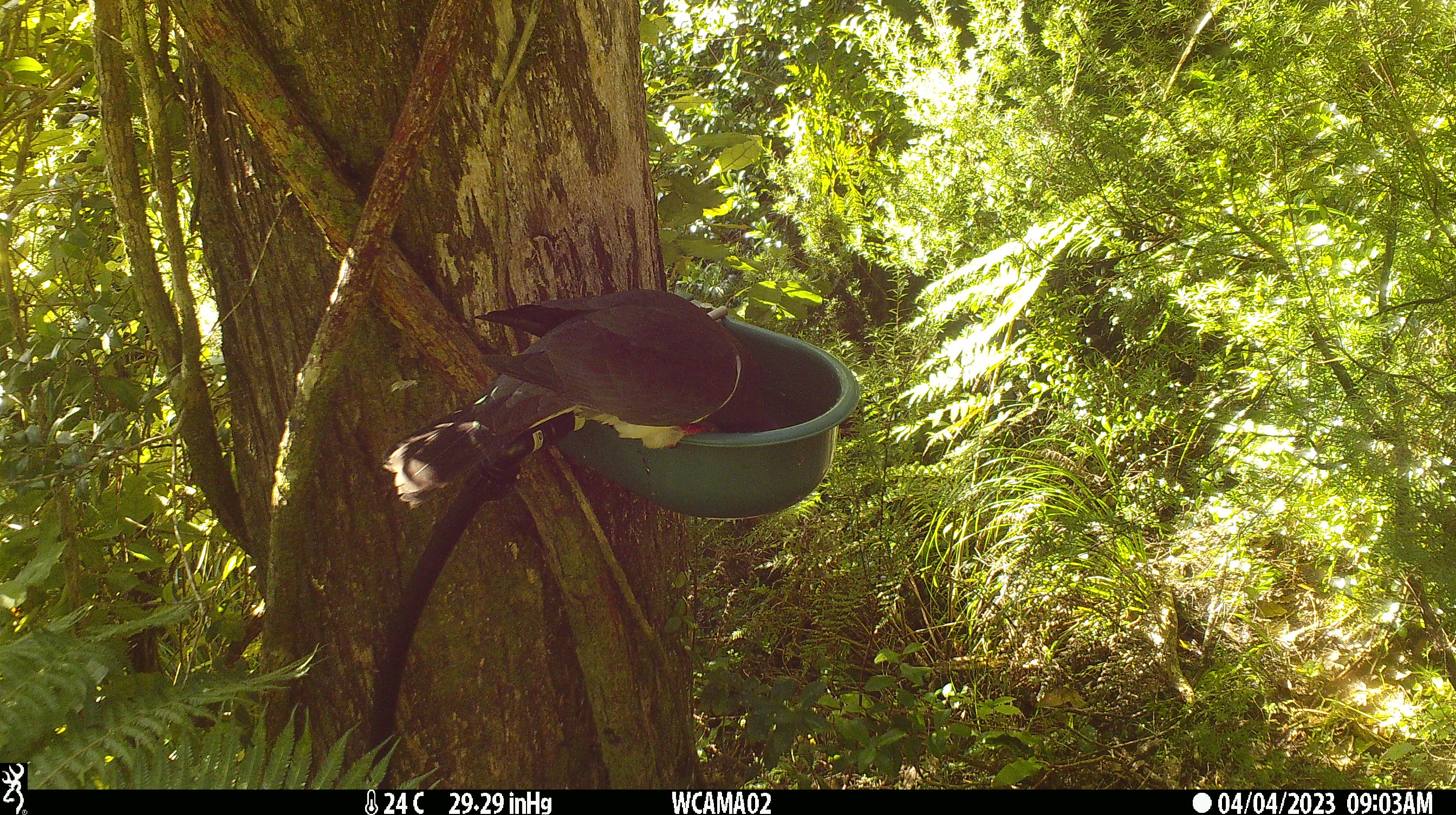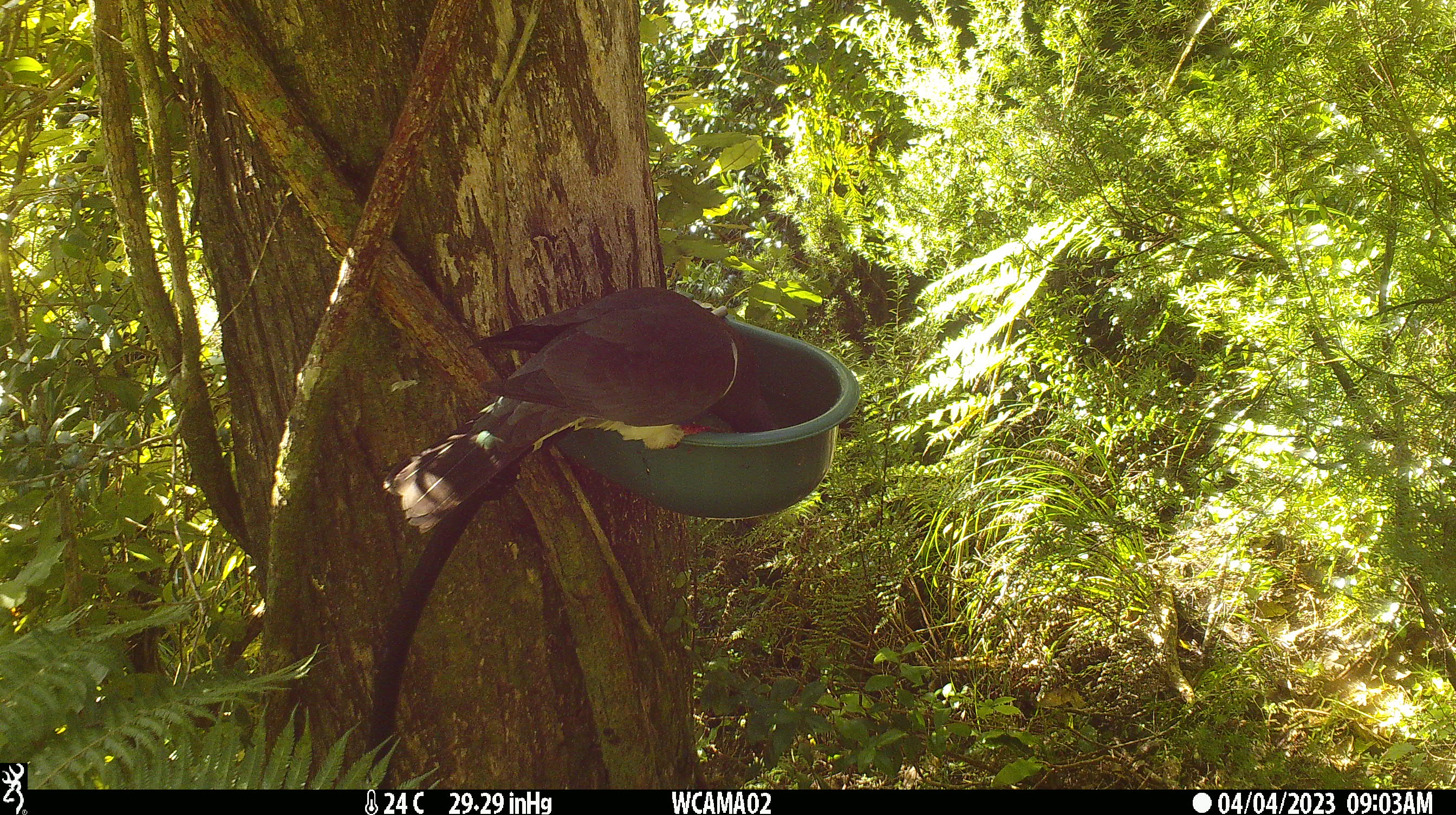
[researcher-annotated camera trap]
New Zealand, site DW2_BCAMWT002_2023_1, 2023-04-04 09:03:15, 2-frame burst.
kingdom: Animalia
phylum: Chordata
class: Aves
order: Columbiformes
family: Columbidae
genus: Hemiphaga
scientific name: Hemiphaga novaeseelandiae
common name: new zealand pigeon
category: kereru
Kereru (new zealand pigeon) (Hemiphaga novaeseelandiae).